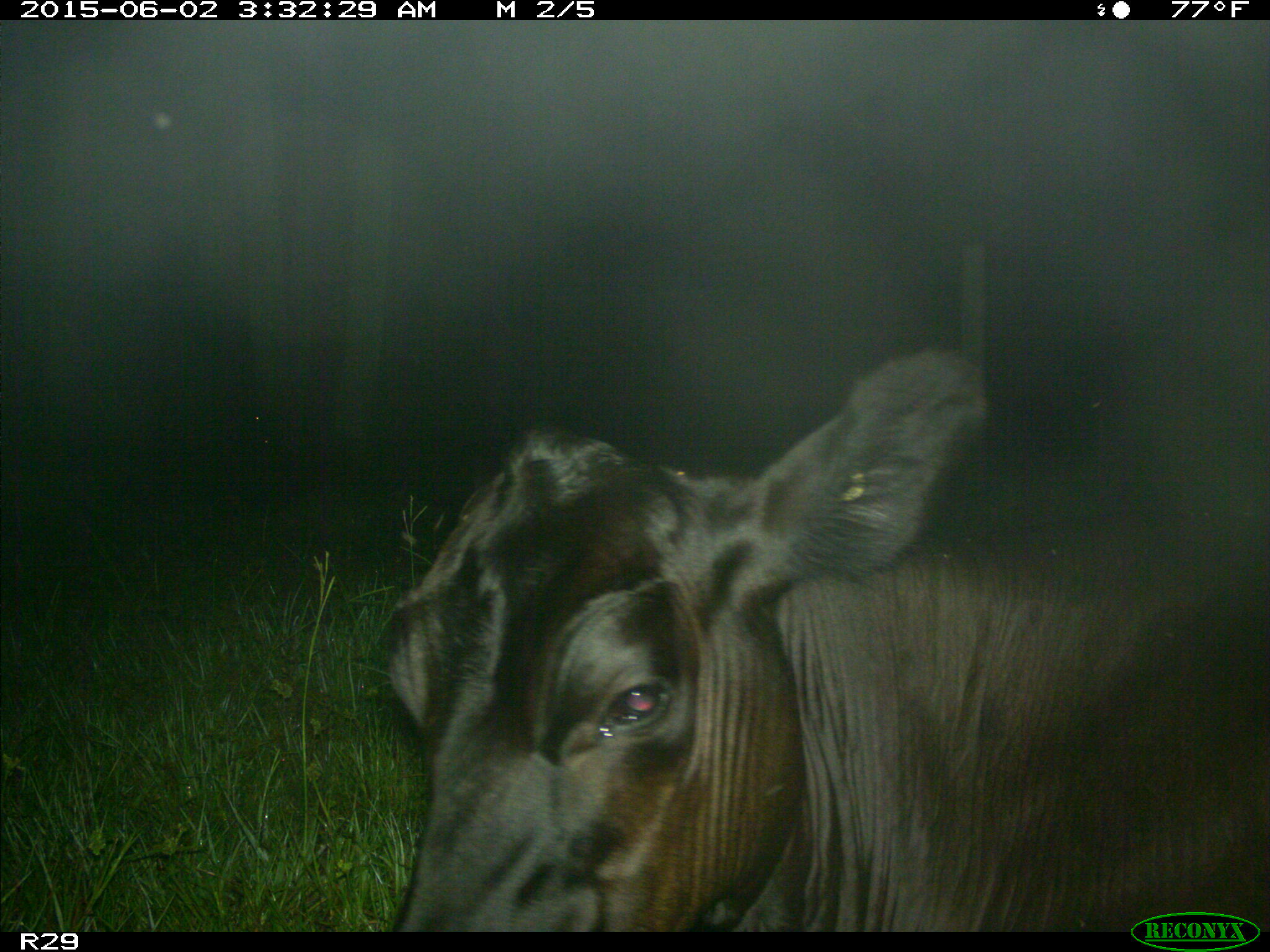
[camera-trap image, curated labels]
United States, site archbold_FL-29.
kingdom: Animalia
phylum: Chordata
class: Mammalia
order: Artiodactyla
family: Bovidae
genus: Bos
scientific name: Bos taurus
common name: domestic cow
Bos taurus (domestic cow).